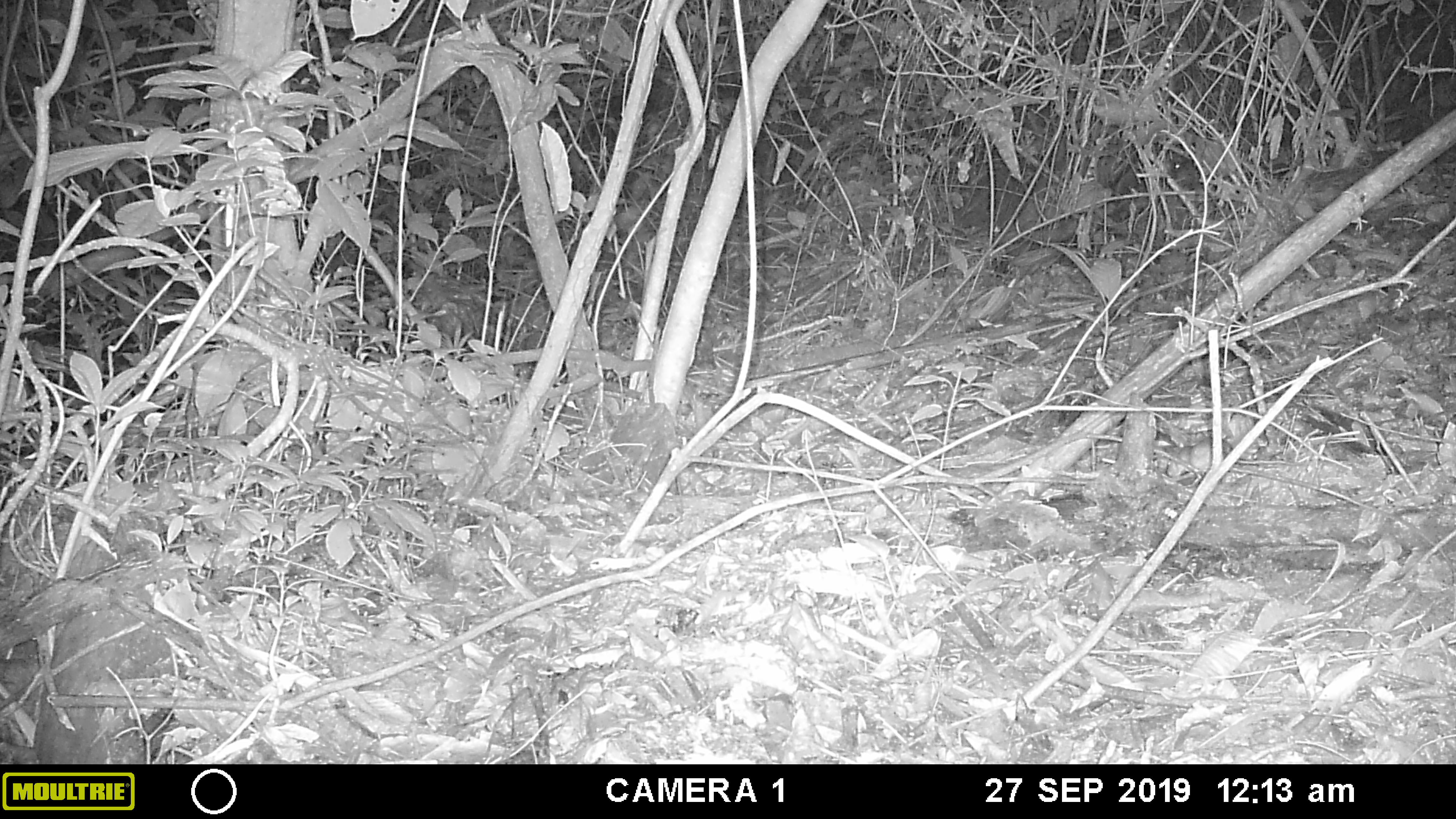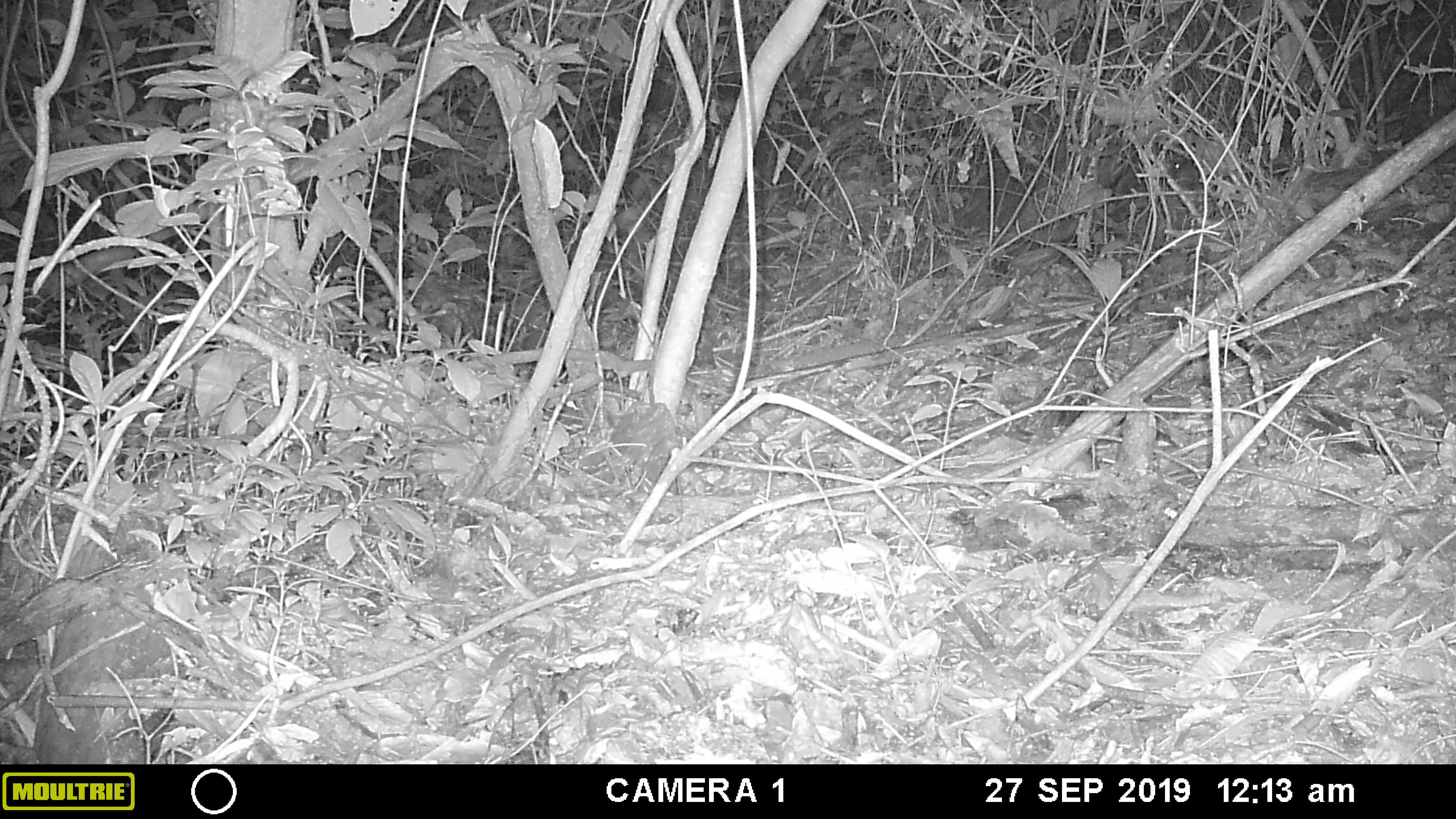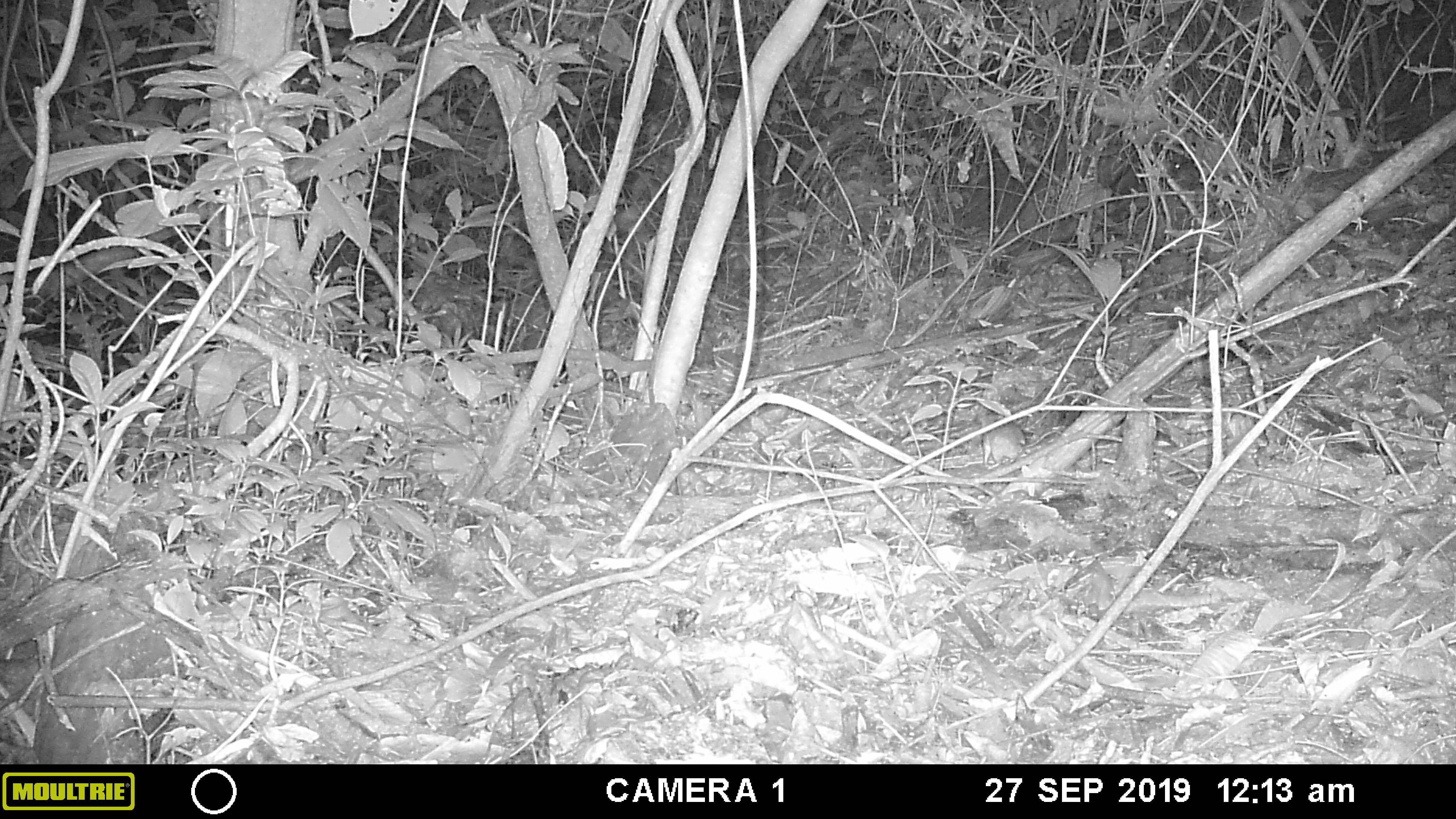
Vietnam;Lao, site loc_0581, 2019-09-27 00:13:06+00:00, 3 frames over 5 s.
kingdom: Animalia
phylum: Chordata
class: Mammalia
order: Rodentia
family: Muridae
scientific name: Muridae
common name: old-world mice and rats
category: unidentified murid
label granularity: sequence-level